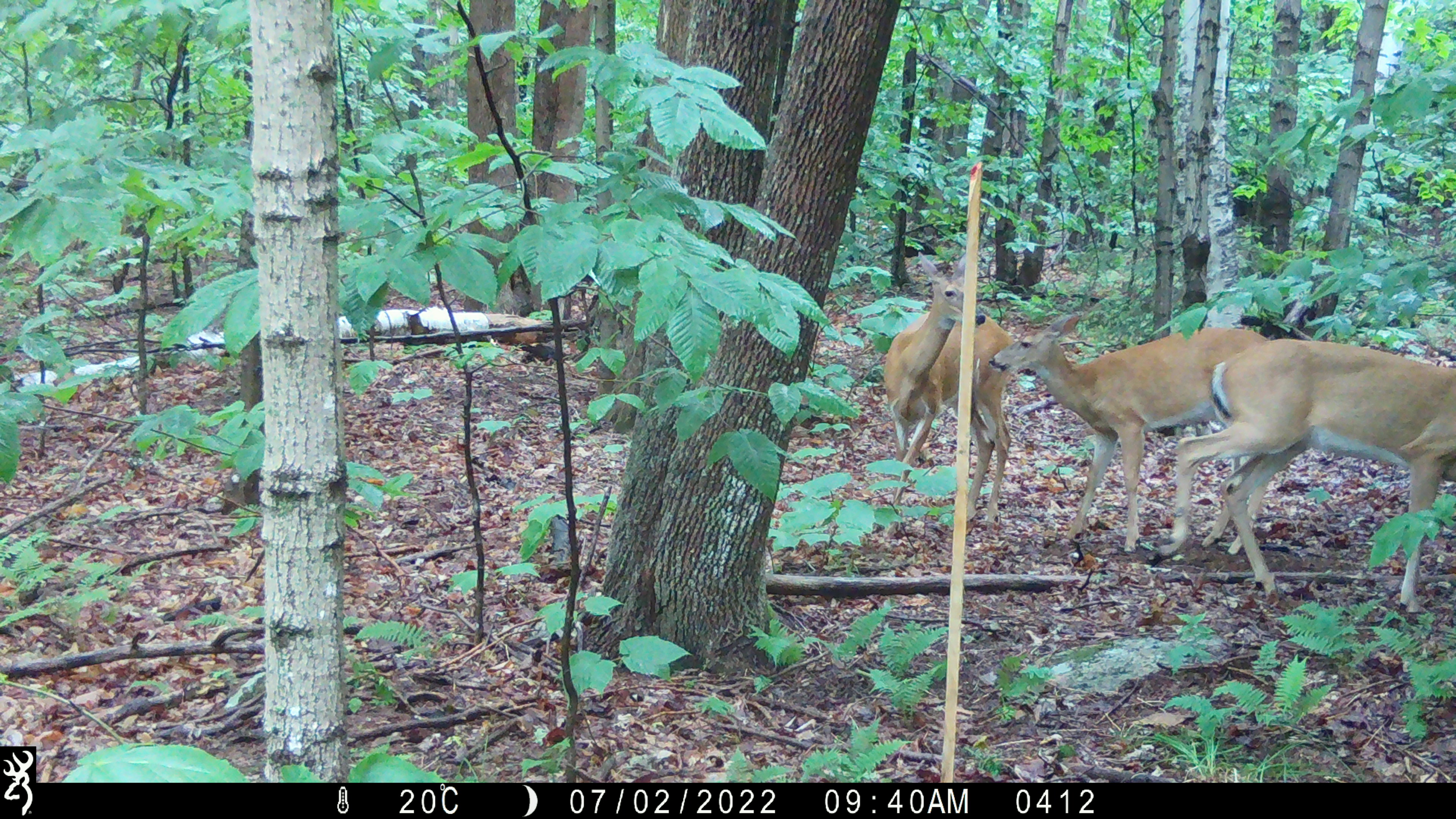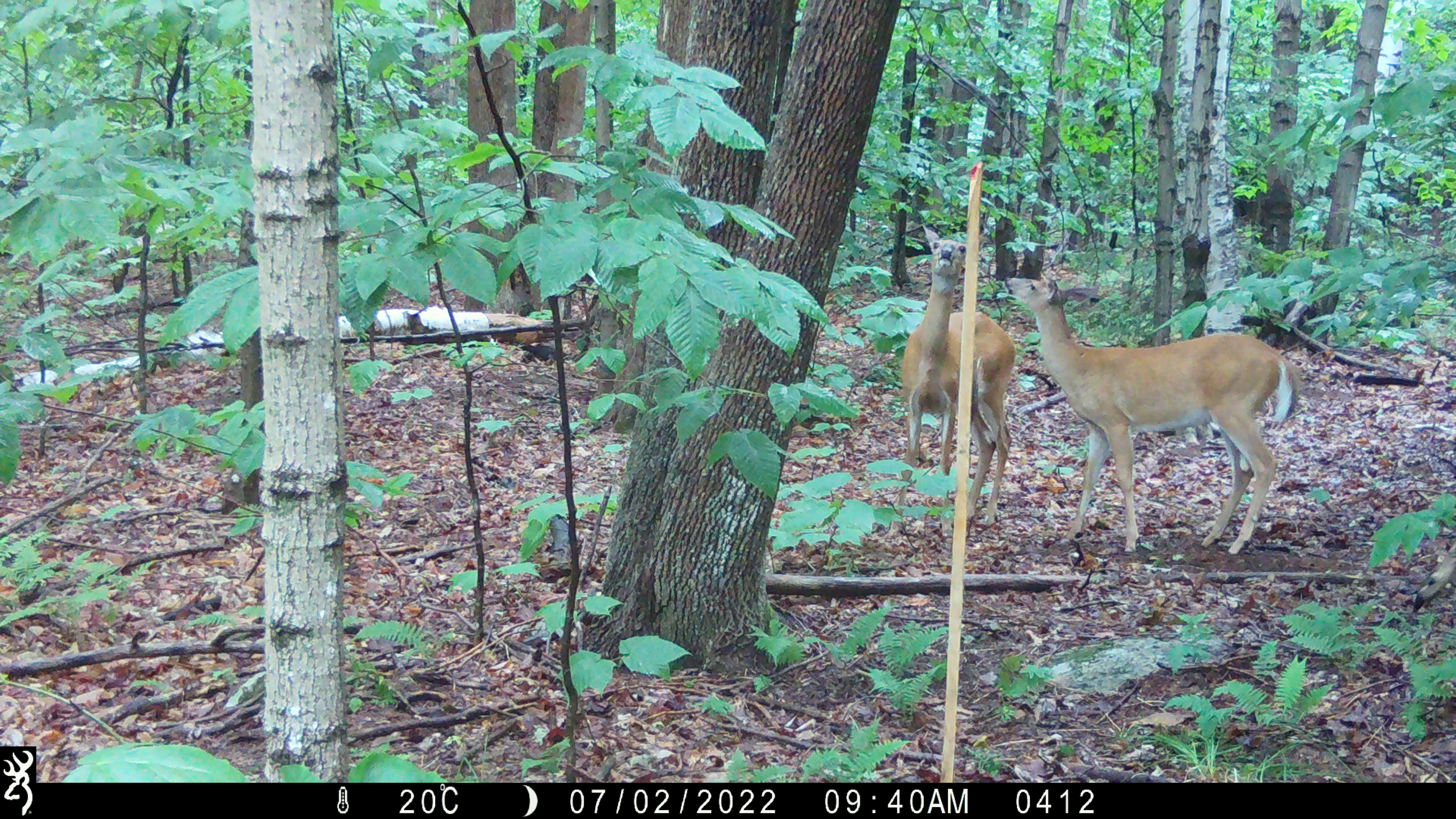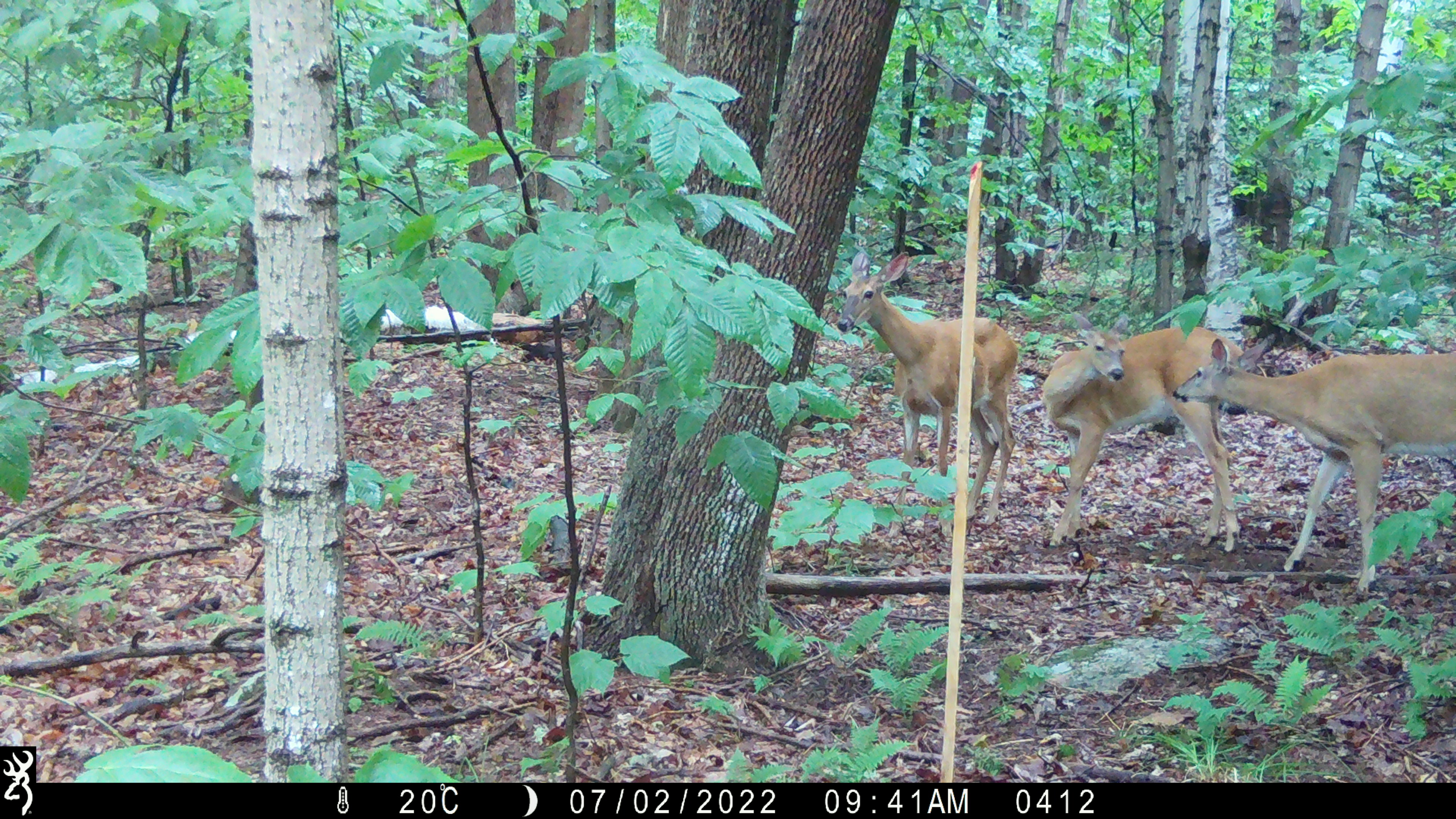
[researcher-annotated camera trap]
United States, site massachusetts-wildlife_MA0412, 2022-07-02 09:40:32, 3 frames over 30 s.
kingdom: Animalia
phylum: Chordata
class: Mammalia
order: Artiodactyla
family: Cervidae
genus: Odocoileus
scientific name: Odocoileus virginianus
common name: white-tailed deer